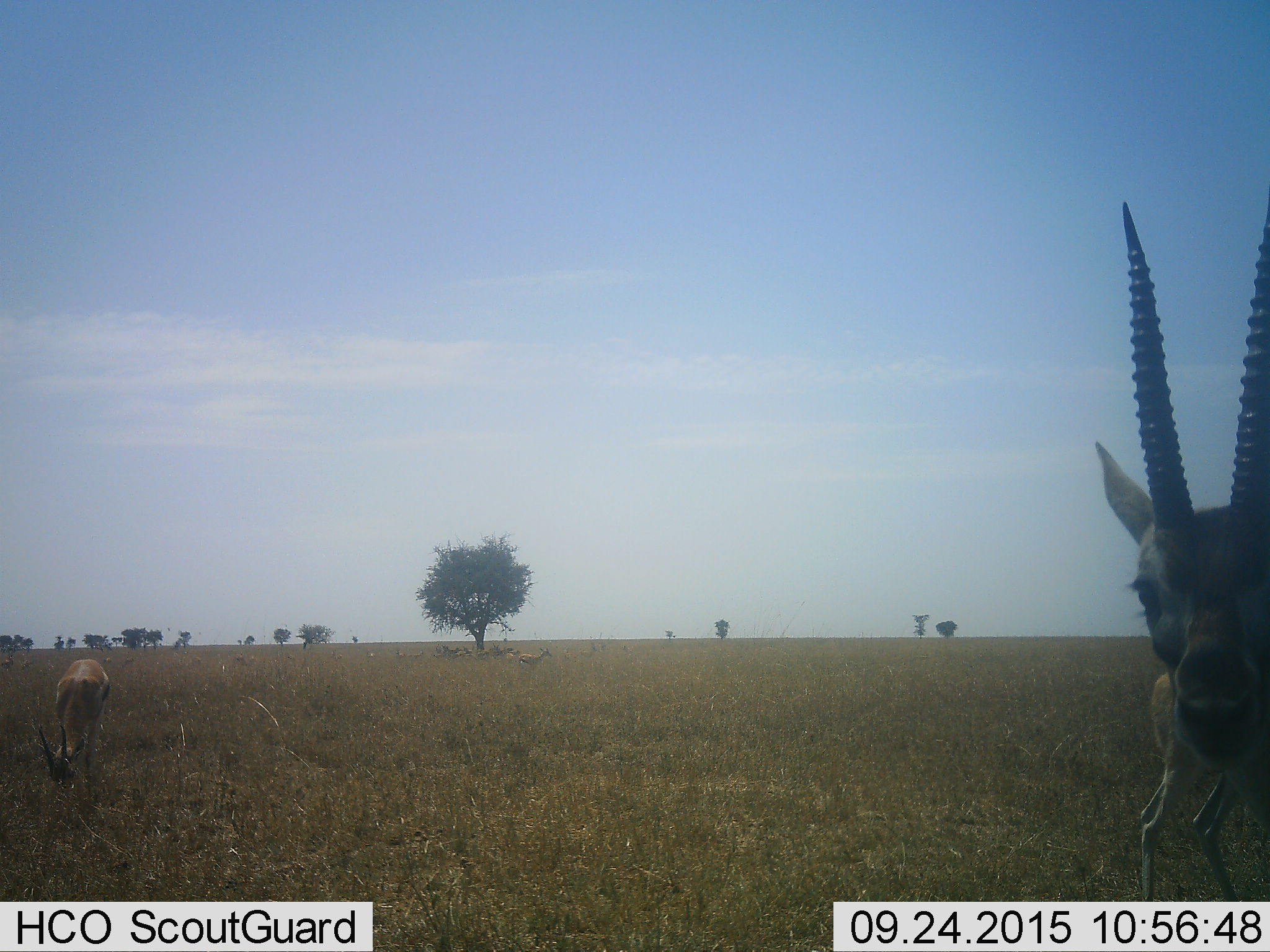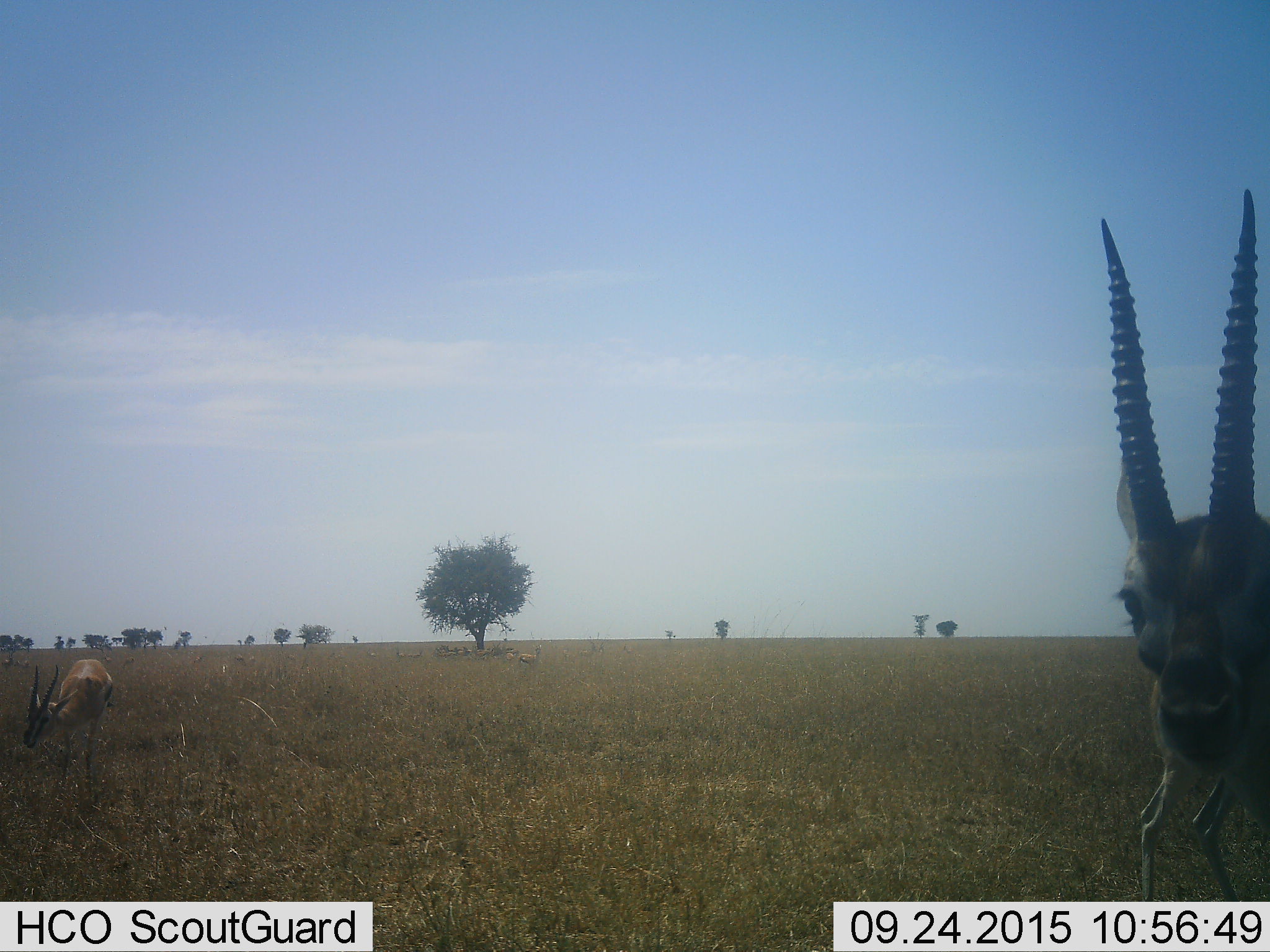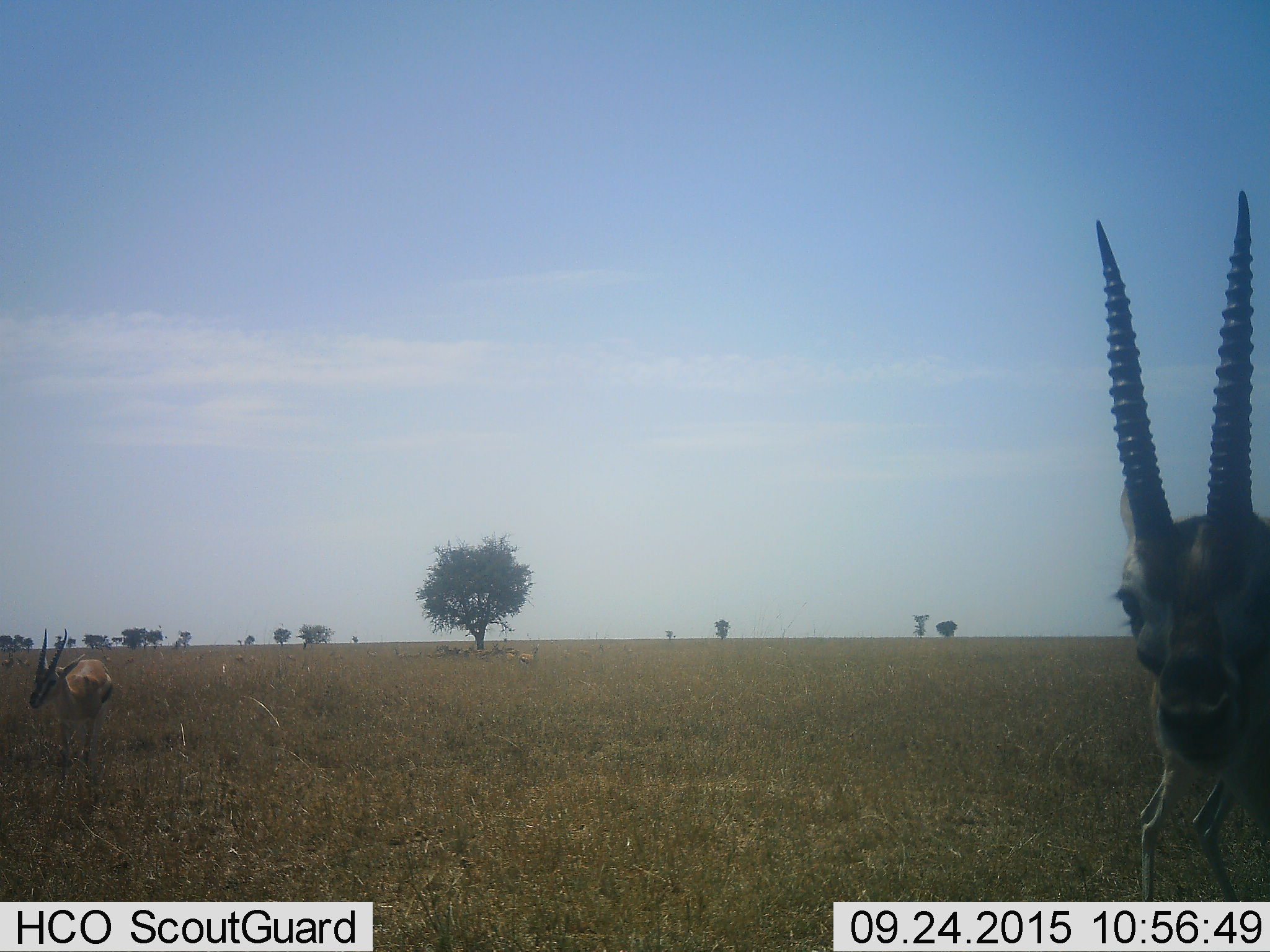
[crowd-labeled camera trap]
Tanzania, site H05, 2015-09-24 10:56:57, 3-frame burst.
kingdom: Animalia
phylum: Chordata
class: Mammalia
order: Artiodactyla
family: Bovidae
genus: Eudorcas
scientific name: Eudorcas thomsonii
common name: thomson's gazelle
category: gazellethomsons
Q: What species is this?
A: Gazellethomsons (thomson's gazelle) (Eudorcas thomsonii).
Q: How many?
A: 6.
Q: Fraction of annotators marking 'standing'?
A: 88%.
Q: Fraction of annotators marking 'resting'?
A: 25%.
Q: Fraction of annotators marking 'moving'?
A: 38%.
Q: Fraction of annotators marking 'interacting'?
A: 0%.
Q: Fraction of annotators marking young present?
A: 0%.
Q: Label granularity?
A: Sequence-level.